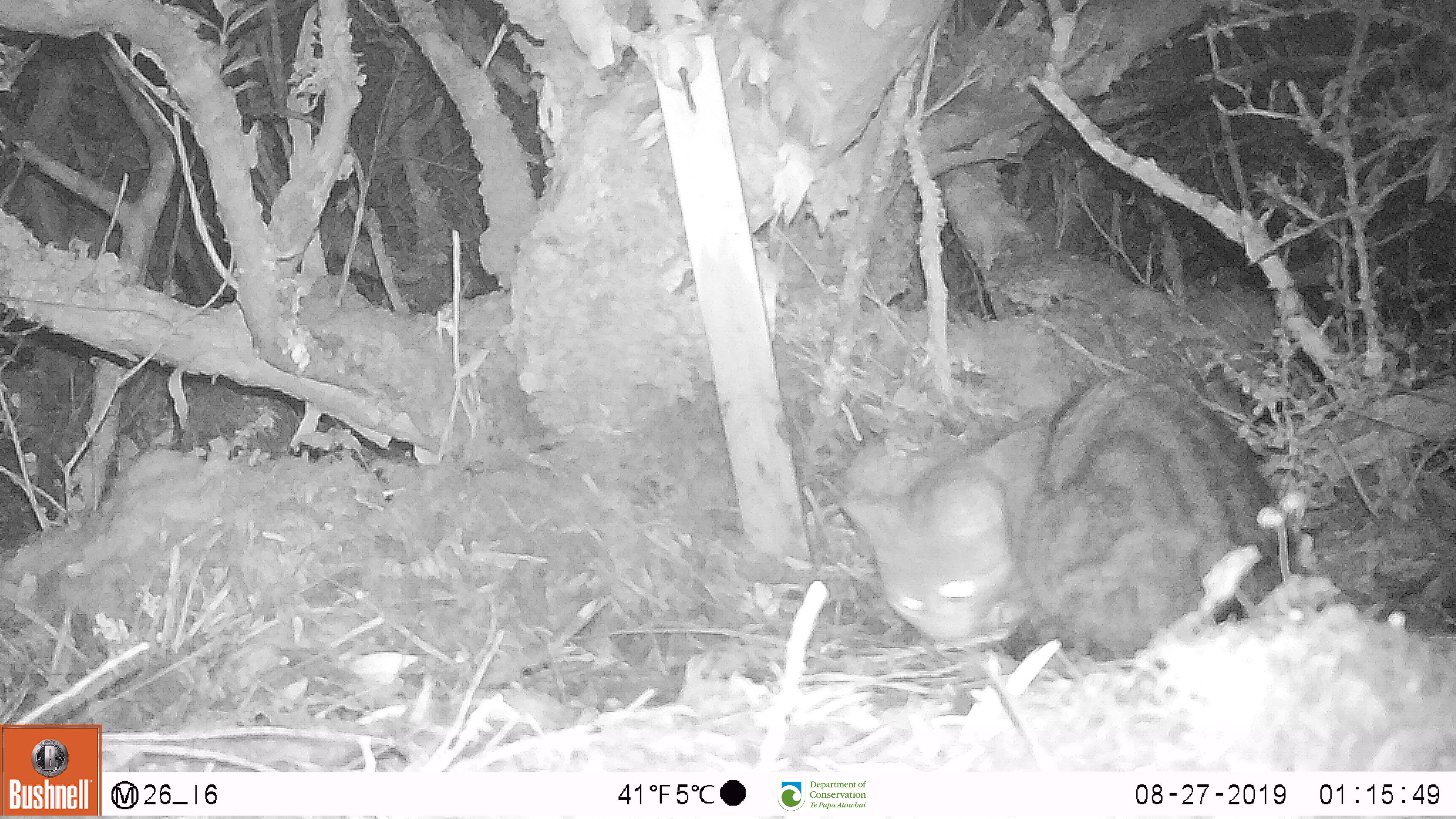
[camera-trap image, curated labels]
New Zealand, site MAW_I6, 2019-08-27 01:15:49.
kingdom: Animalia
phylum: Chordata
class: Mammalia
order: Carnivora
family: Felidae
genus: Felis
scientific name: Felis catus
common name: domestic cat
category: cat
Cat (domestic cat) (Felis catus).